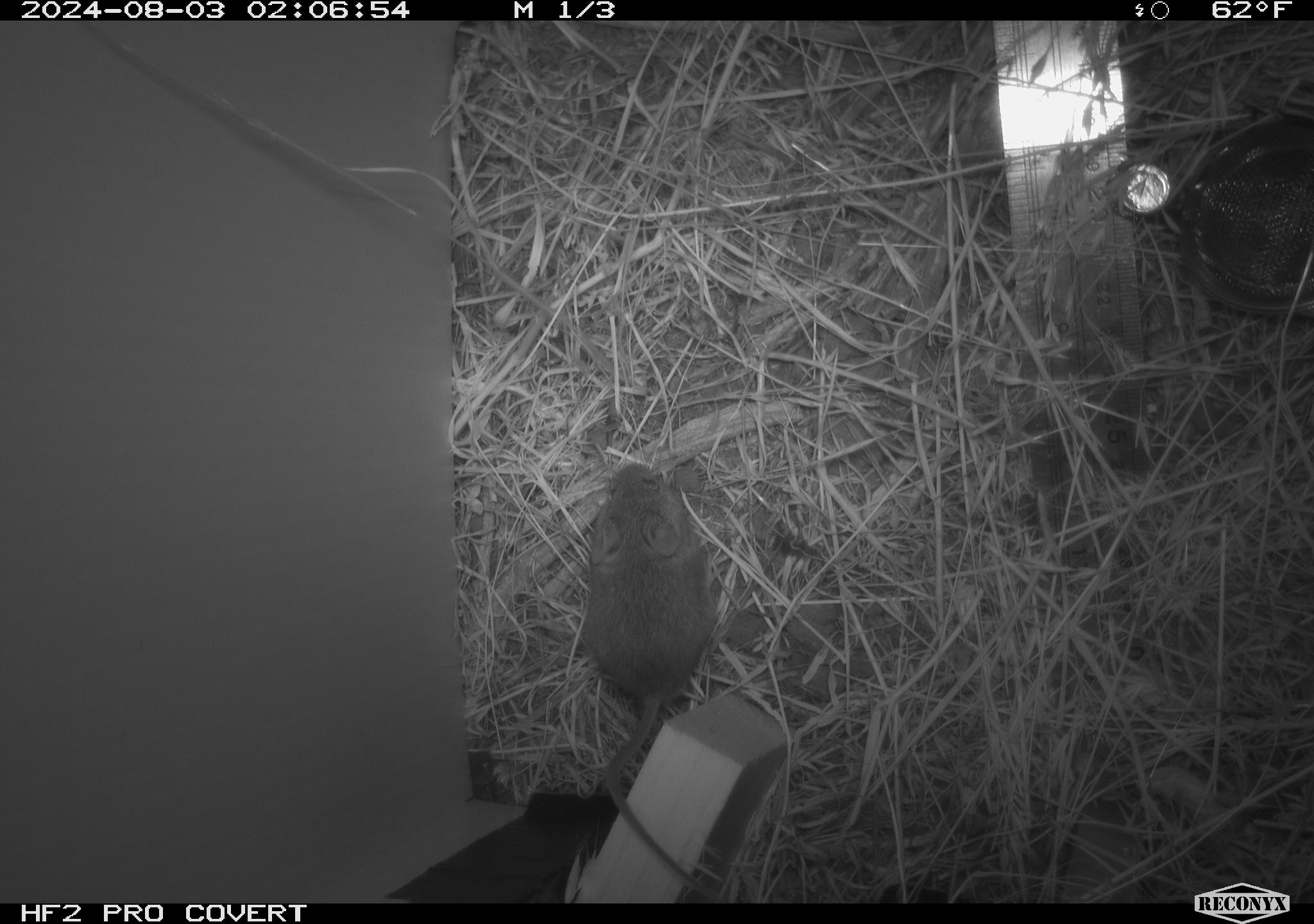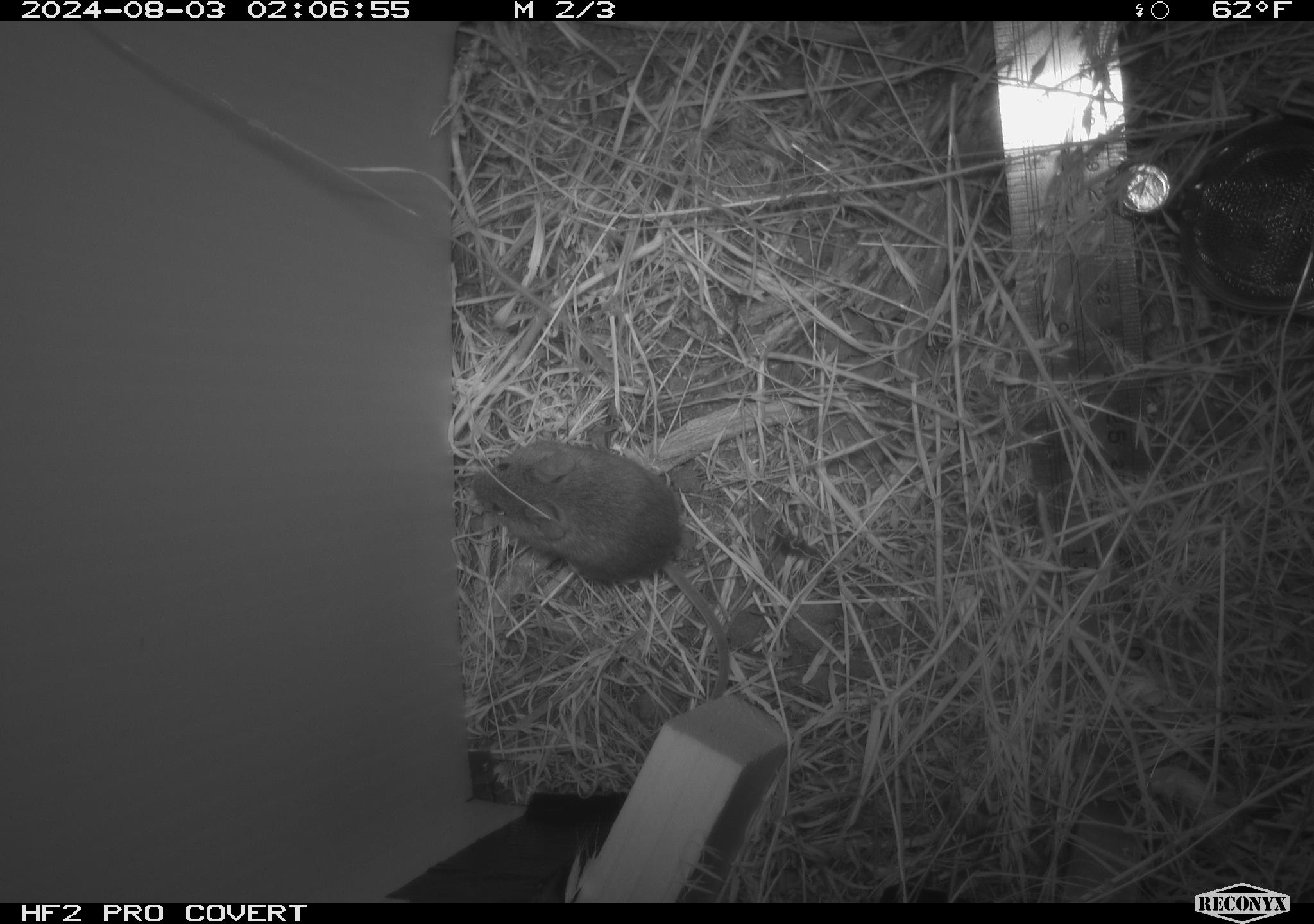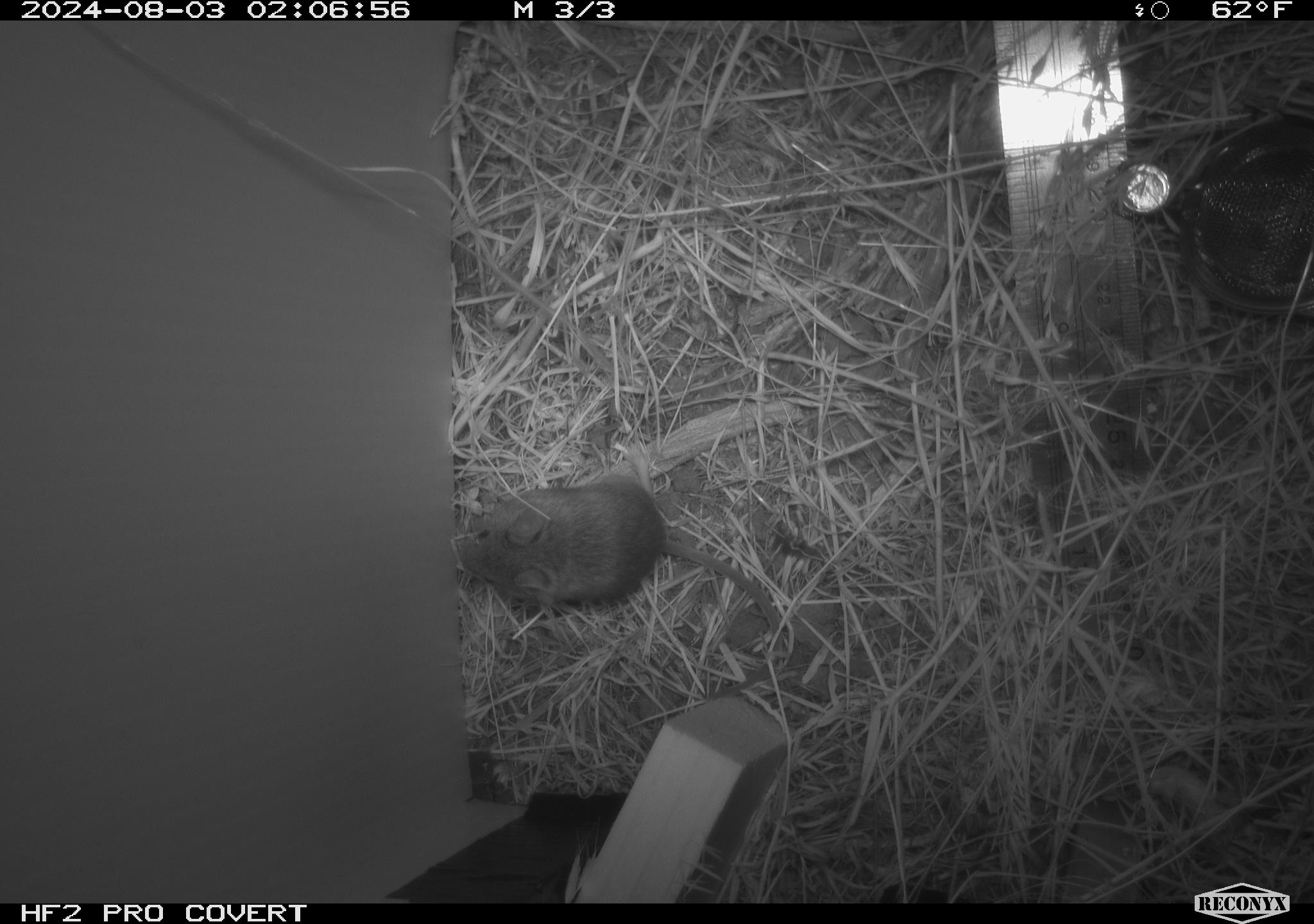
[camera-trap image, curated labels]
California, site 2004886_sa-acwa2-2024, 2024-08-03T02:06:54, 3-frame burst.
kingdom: Animalia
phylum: Chordata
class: Mammalia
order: Rodentia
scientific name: Rodentia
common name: mouse species